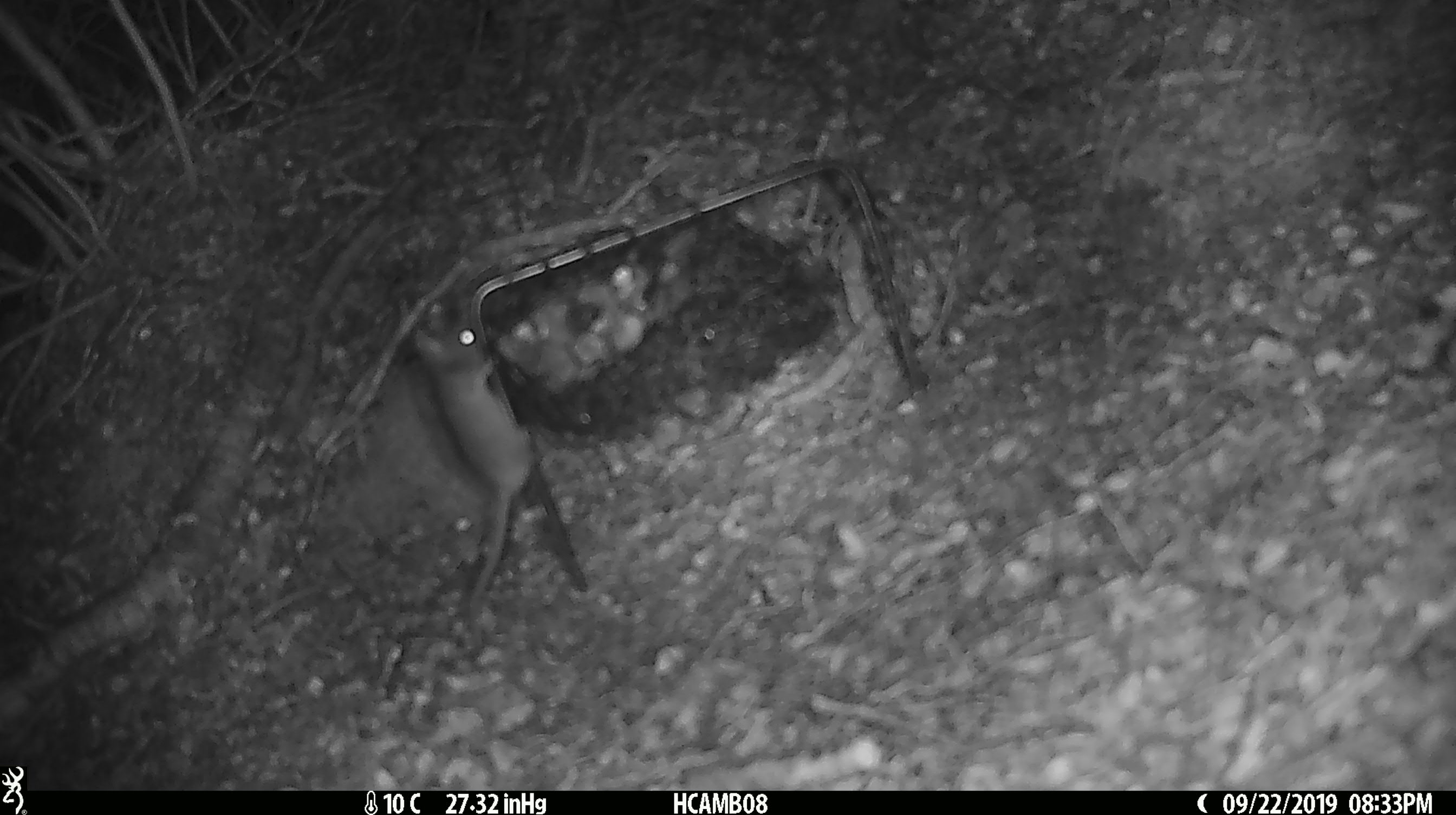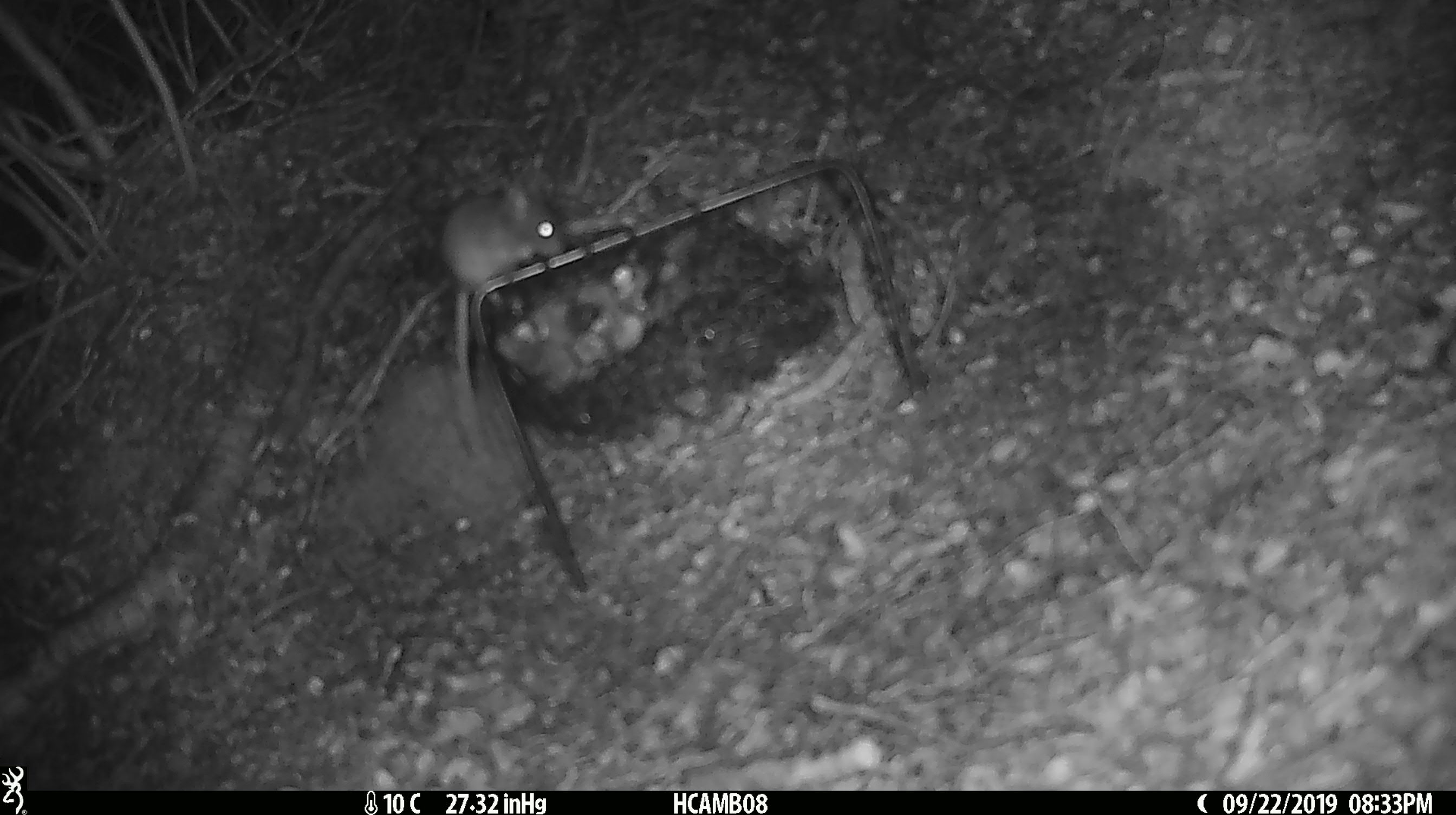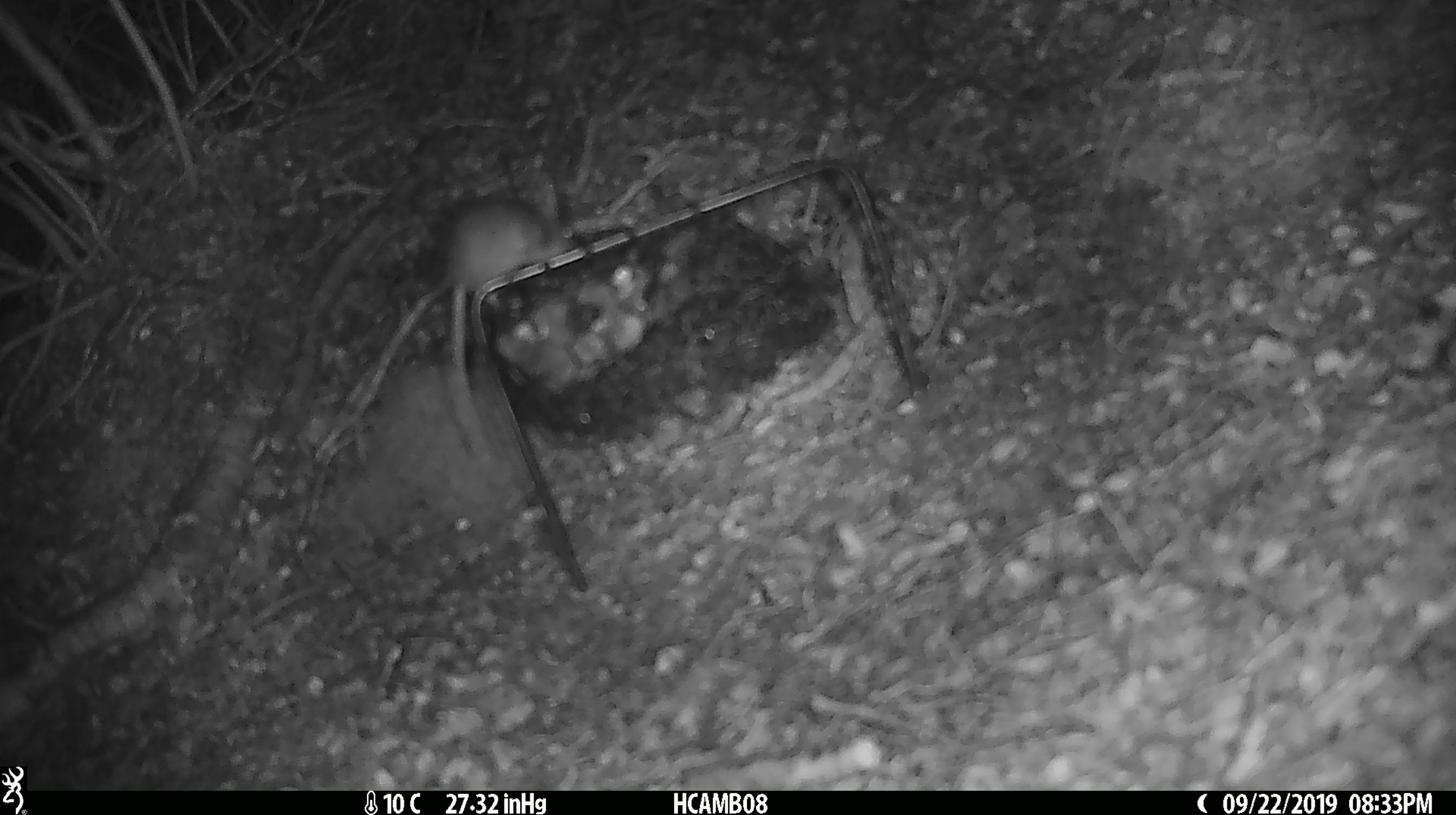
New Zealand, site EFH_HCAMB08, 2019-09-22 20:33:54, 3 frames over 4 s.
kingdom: Animalia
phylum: Chordata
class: Mammalia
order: Rodentia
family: Muridae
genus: Mus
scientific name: Mus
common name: mouse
Mouse (Mus).